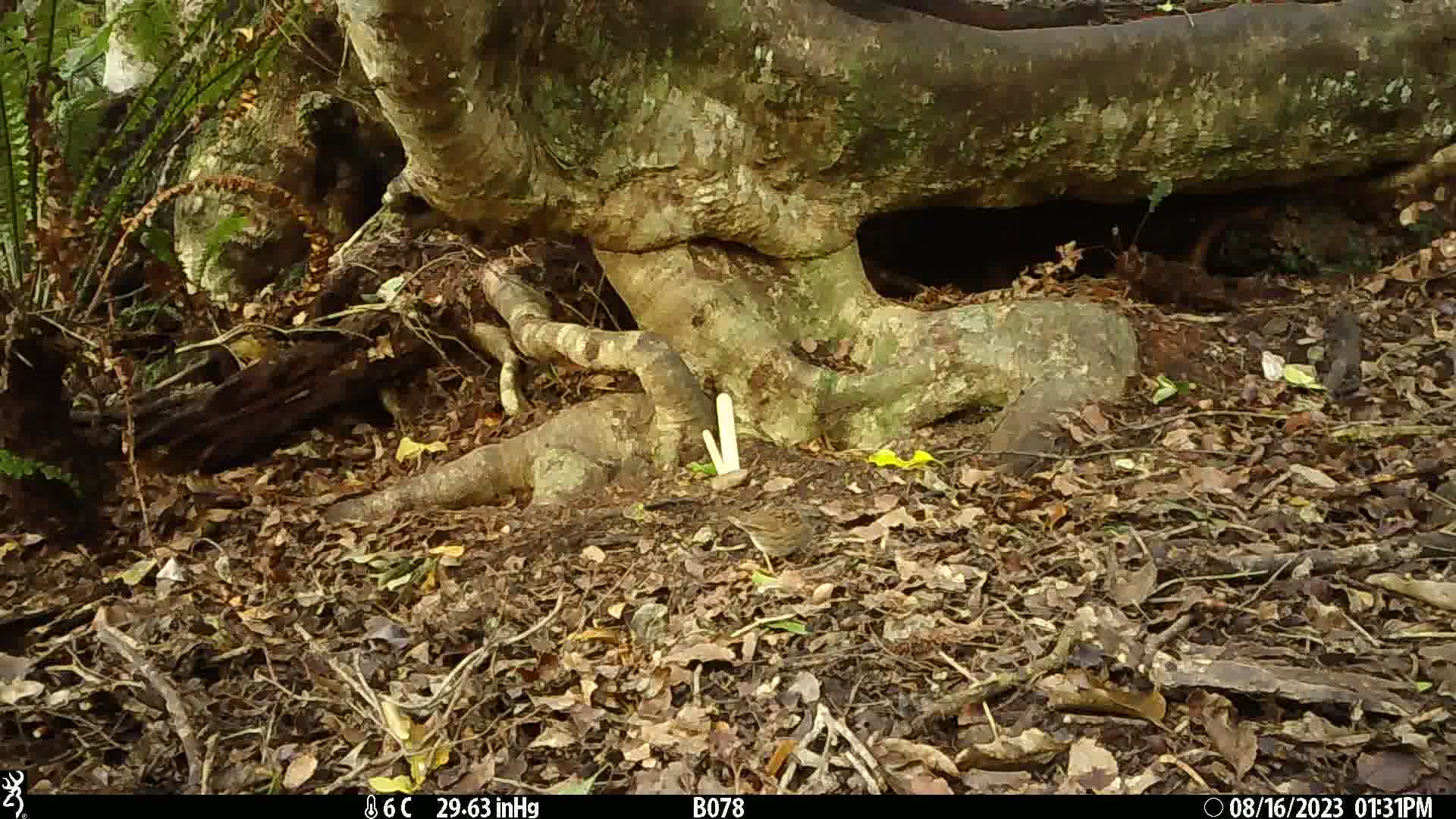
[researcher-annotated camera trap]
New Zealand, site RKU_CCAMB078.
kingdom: Animalia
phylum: Chordata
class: Aves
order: Passeriformes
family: Prunellidae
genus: Prunella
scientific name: Prunella modularis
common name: dunnock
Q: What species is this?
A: Dunnock (Prunella modularis).